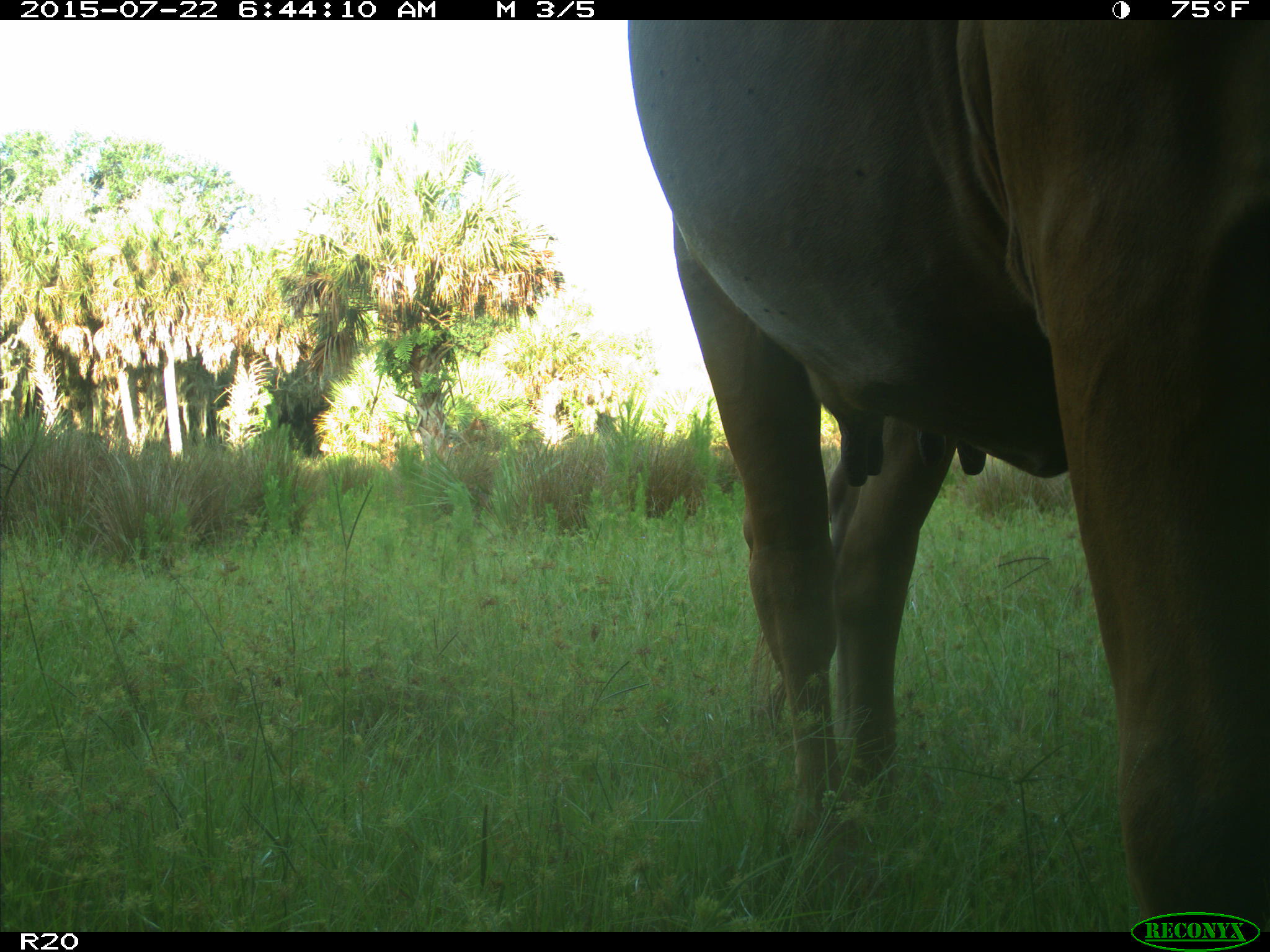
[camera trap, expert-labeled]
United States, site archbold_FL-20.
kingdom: Animalia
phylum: Chordata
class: Mammalia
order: Artiodactyla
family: Bovidae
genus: Bos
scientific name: Bos taurus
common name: domestic cow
Bos taurus (domestic cow).